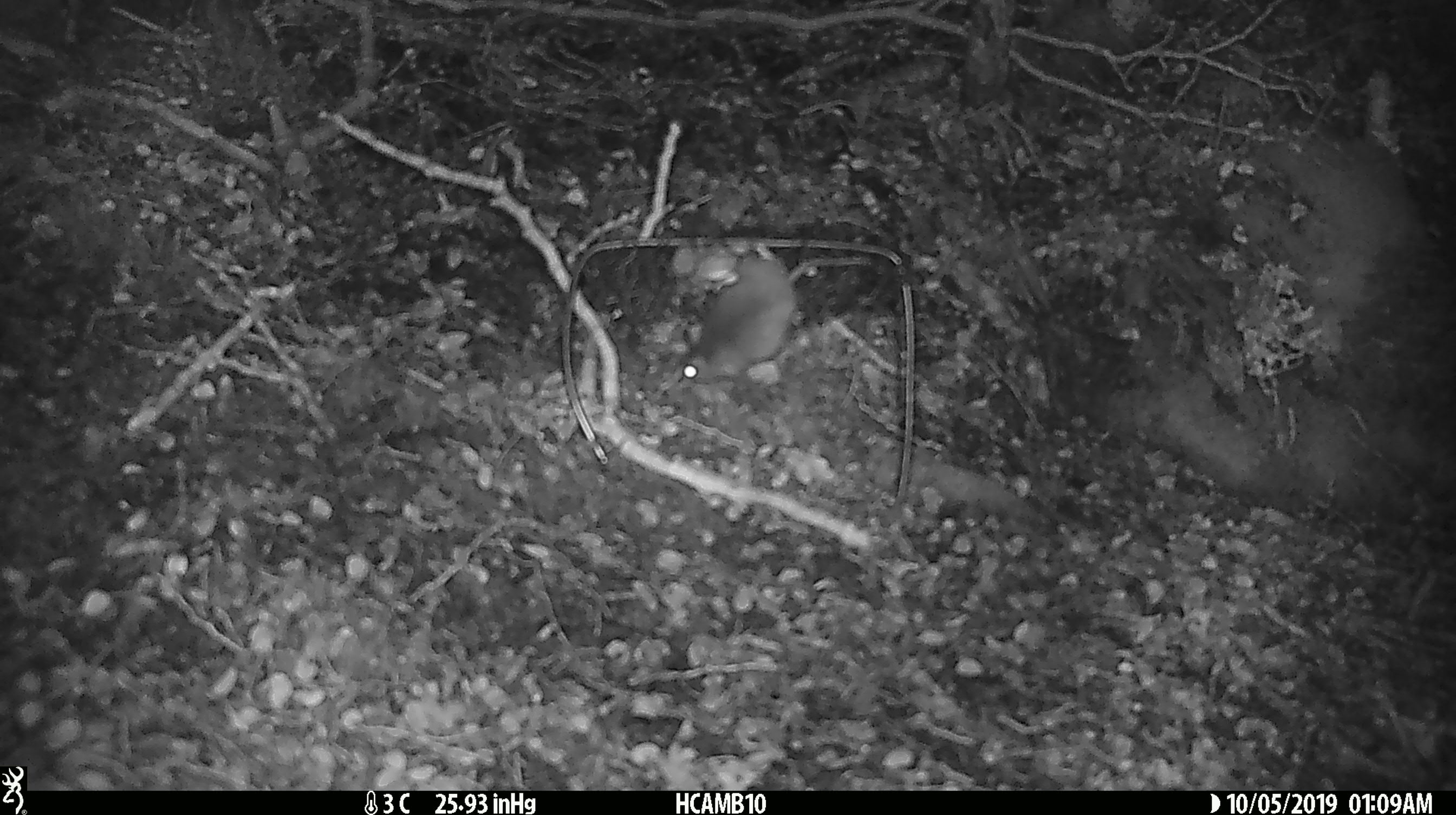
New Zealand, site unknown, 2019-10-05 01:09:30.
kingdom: Animalia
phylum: Chordata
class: Mammalia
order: Rodentia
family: Muridae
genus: Mus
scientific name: Mus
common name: mouse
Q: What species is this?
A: Mouse (Mus).